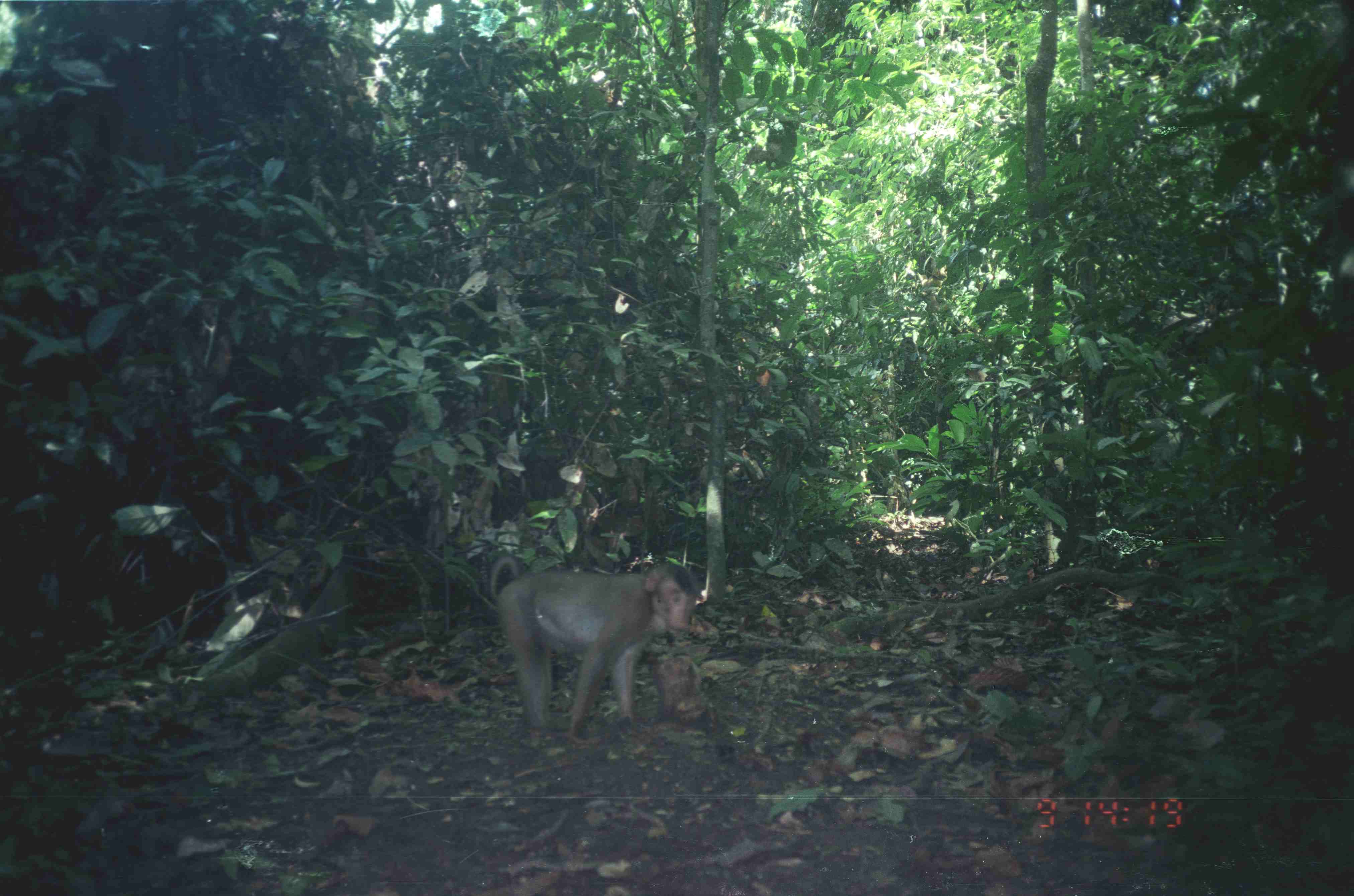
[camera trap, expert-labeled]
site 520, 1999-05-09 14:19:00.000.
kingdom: Animalia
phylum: Chordata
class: Mammalia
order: Primates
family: Cercopithecidae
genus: Macaca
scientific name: Macaca nemestrina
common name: southern pig-tailed macaque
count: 1